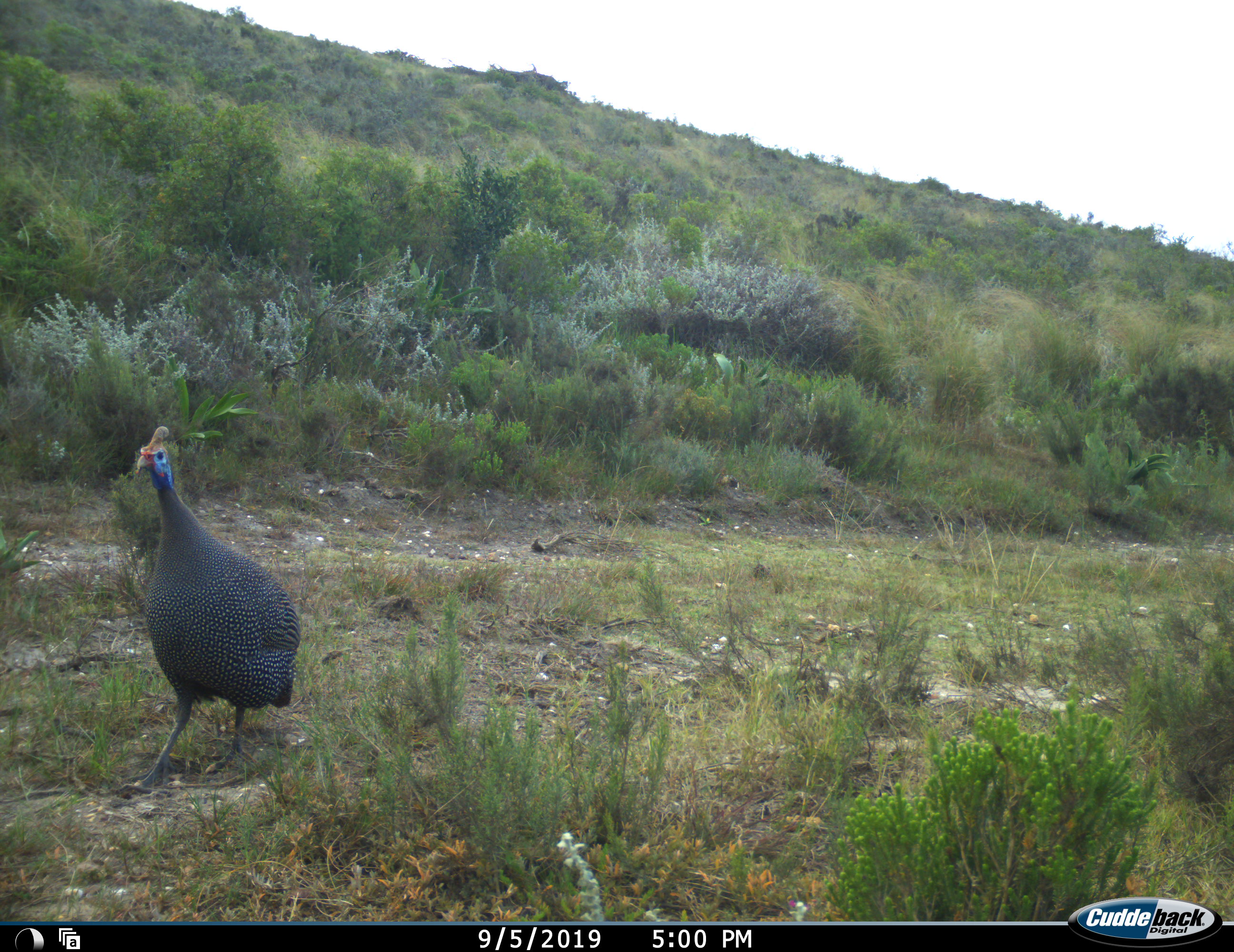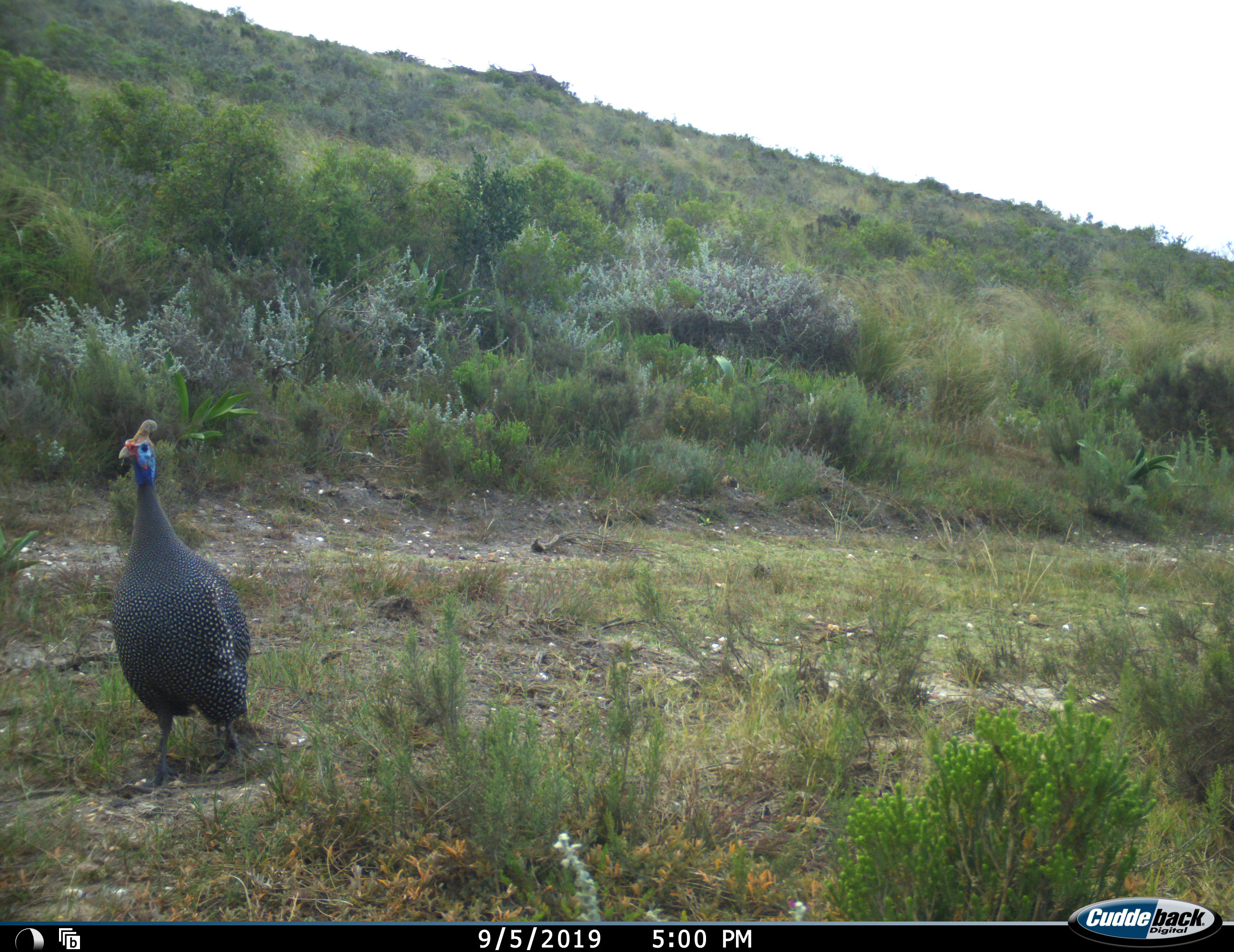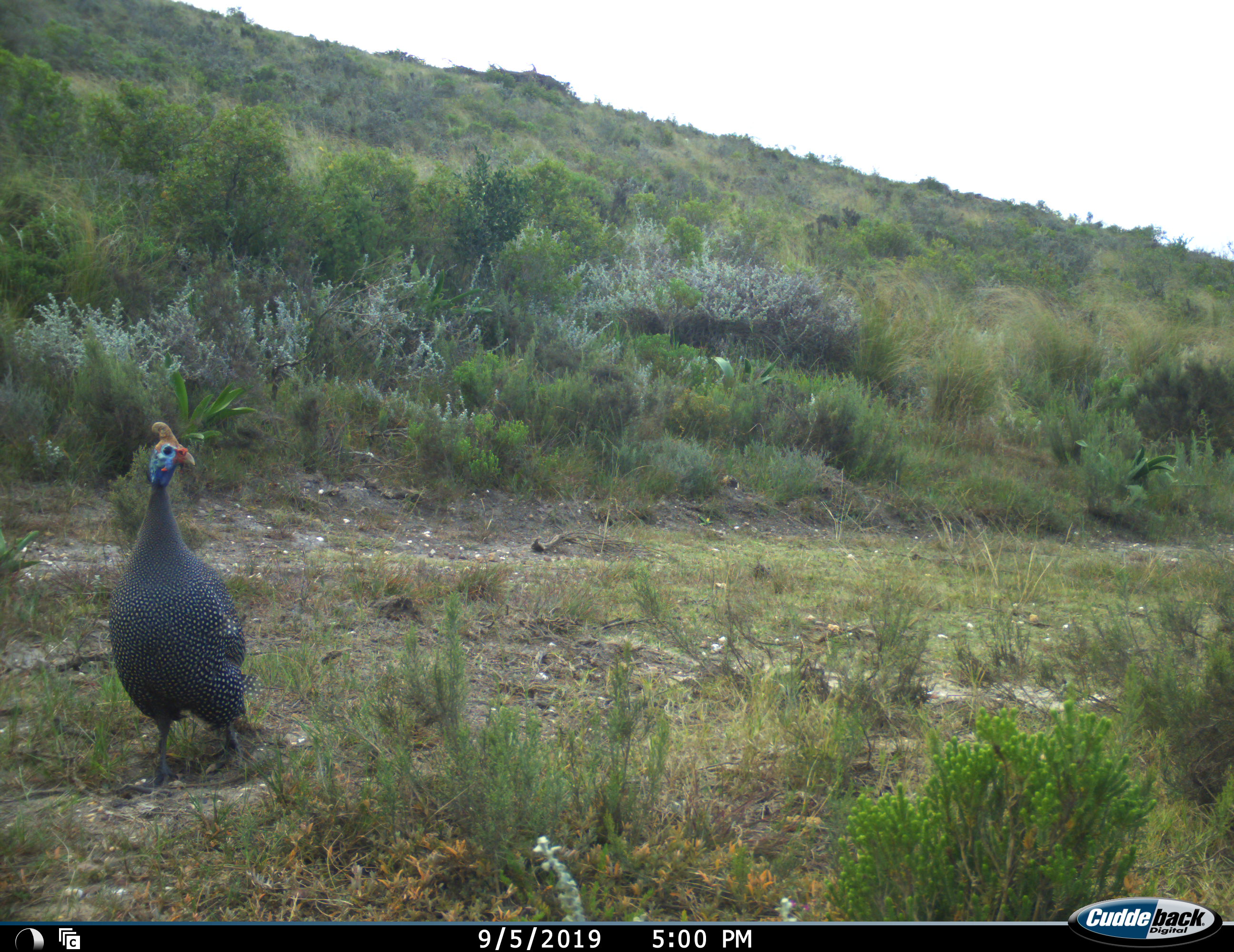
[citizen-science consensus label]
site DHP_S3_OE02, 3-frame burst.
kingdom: Animalia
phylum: Chordata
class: Aves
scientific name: Aves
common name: bird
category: birdother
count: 1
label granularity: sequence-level